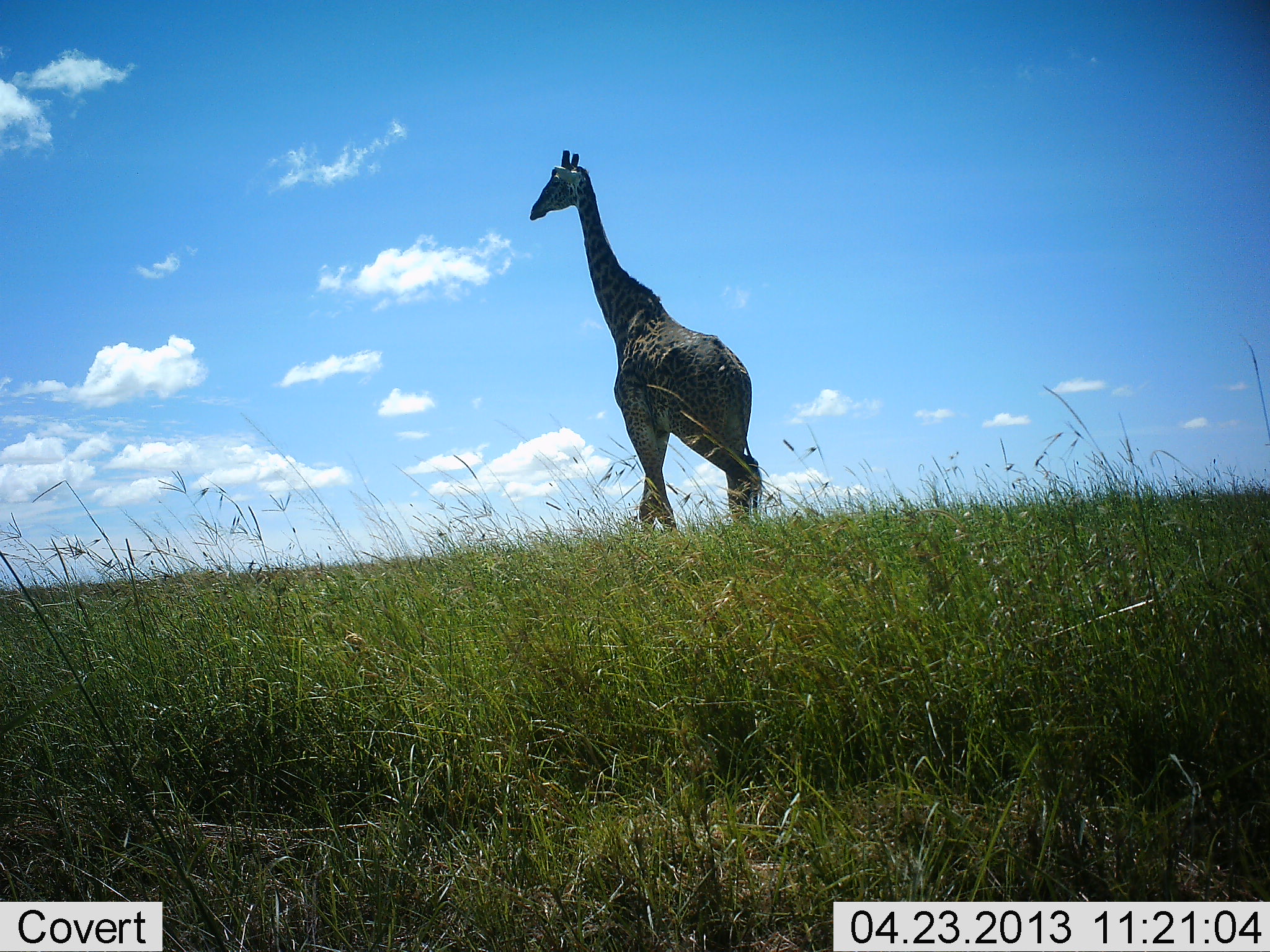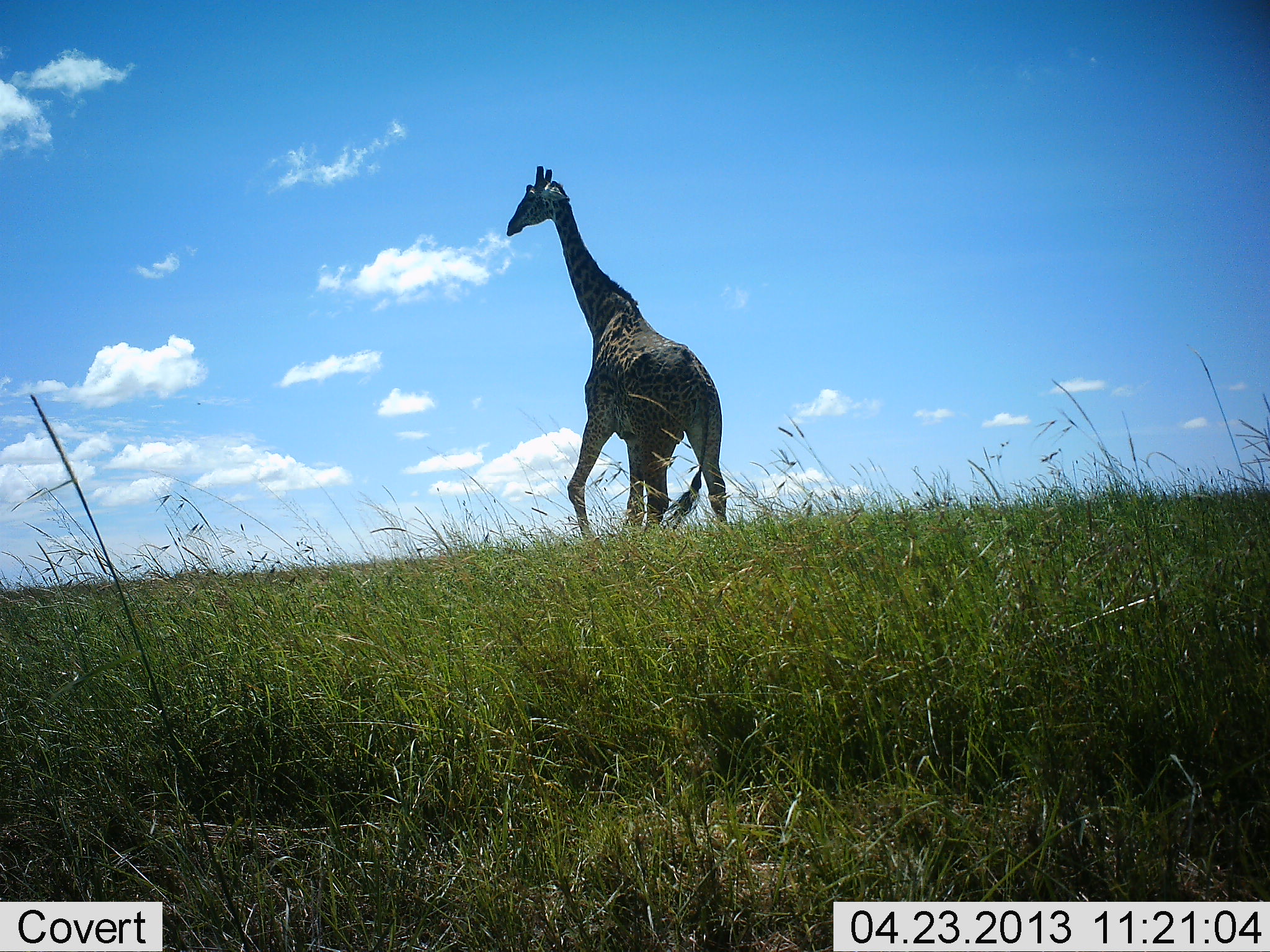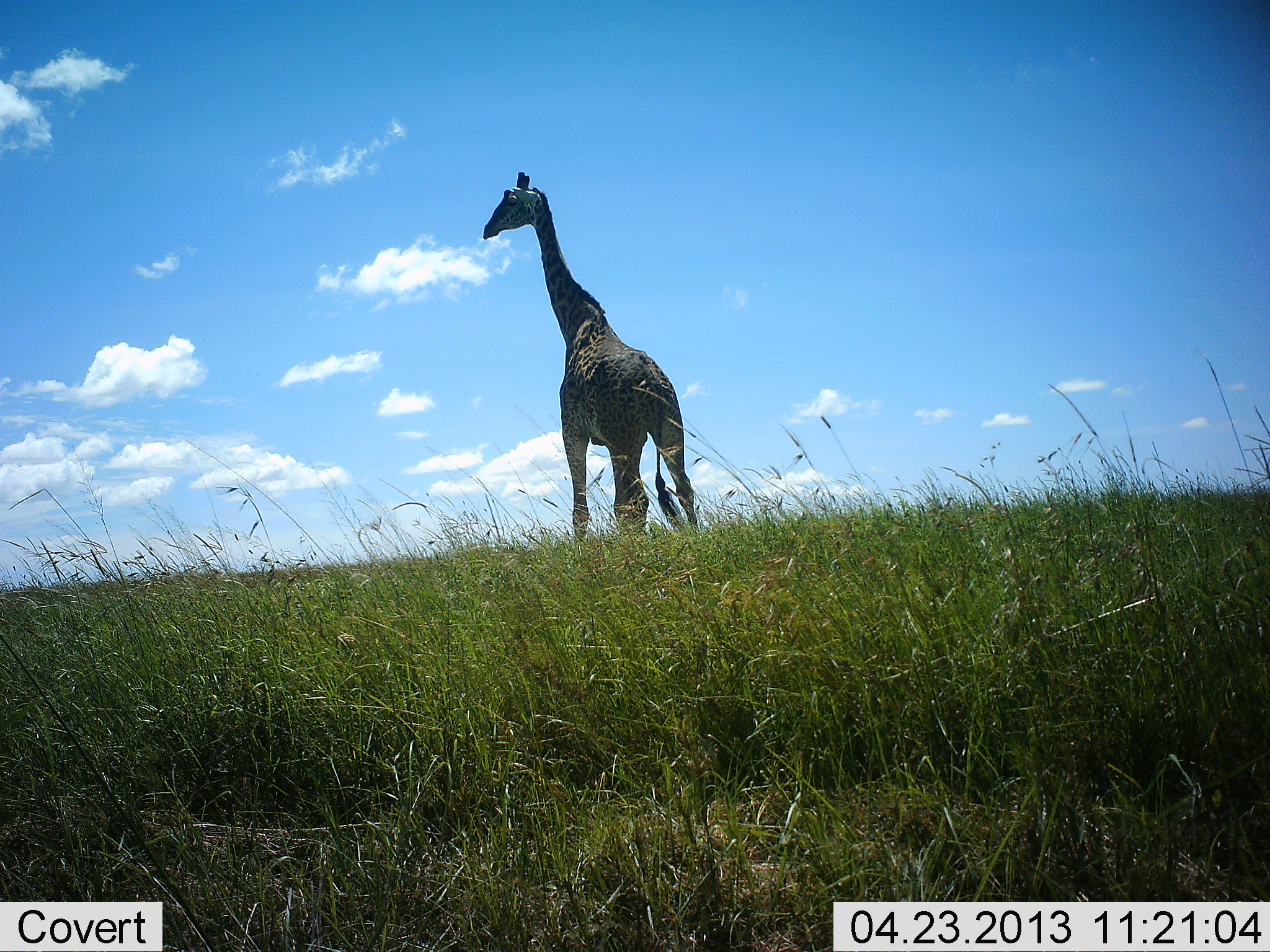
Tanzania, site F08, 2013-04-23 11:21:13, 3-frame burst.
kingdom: Animalia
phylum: Chordata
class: Mammalia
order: Artiodactyla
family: Giraffidae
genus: Giraffa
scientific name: Giraffa camelopardalis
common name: giraffe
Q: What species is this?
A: Giraffe (Giraffa camelopardalis).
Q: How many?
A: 1.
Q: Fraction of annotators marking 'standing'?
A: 6%.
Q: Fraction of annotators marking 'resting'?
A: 0%.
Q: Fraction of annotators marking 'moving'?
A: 94%.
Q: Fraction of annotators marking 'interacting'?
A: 0%.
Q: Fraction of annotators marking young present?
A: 0%.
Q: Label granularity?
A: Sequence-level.